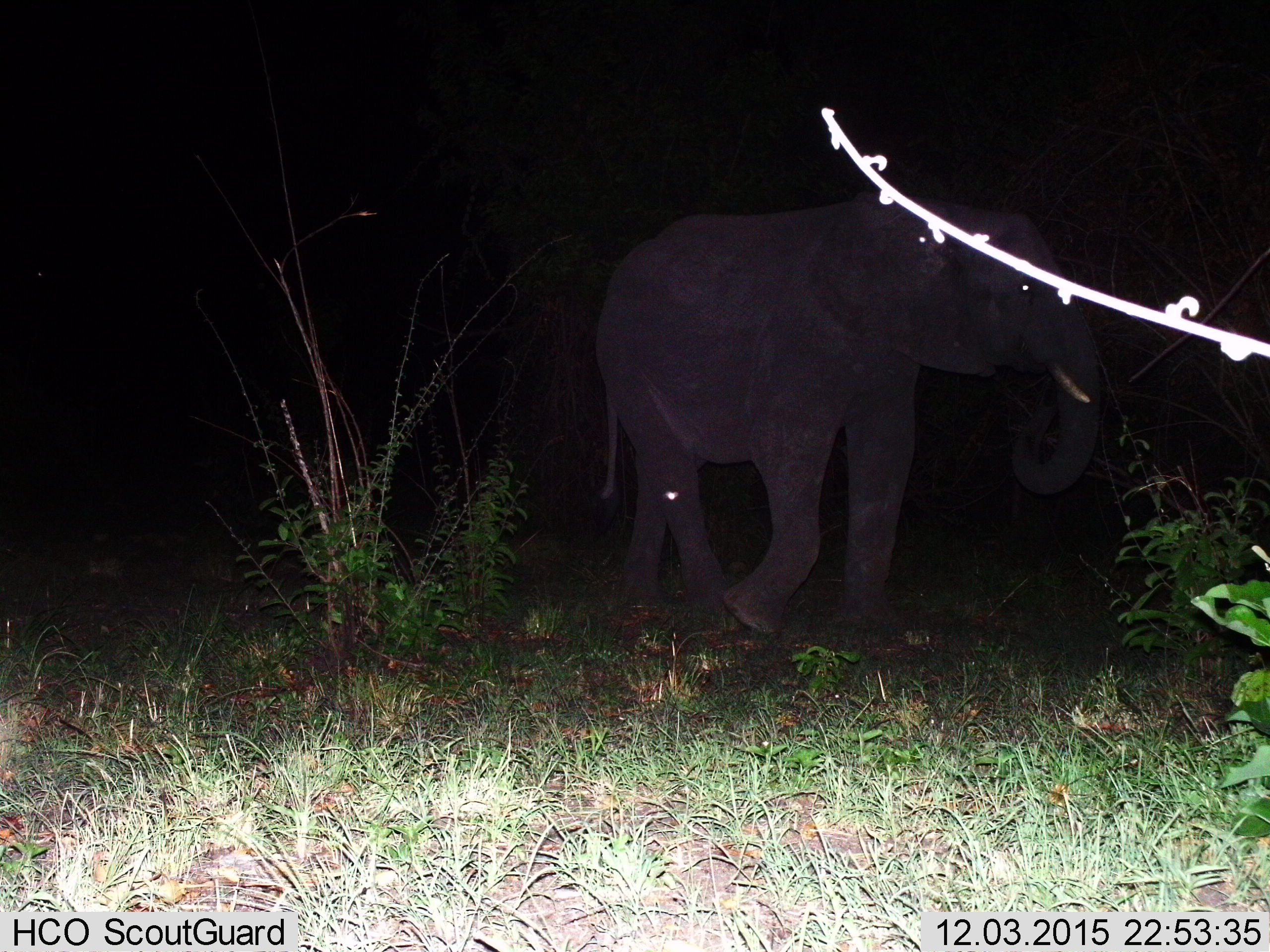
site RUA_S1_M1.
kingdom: Animalia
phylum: Chordata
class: Mammalia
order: Proboscidea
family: Elephantidae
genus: Loxodonta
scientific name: Loxodonta africana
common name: african bush elephant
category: elephant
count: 1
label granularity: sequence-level